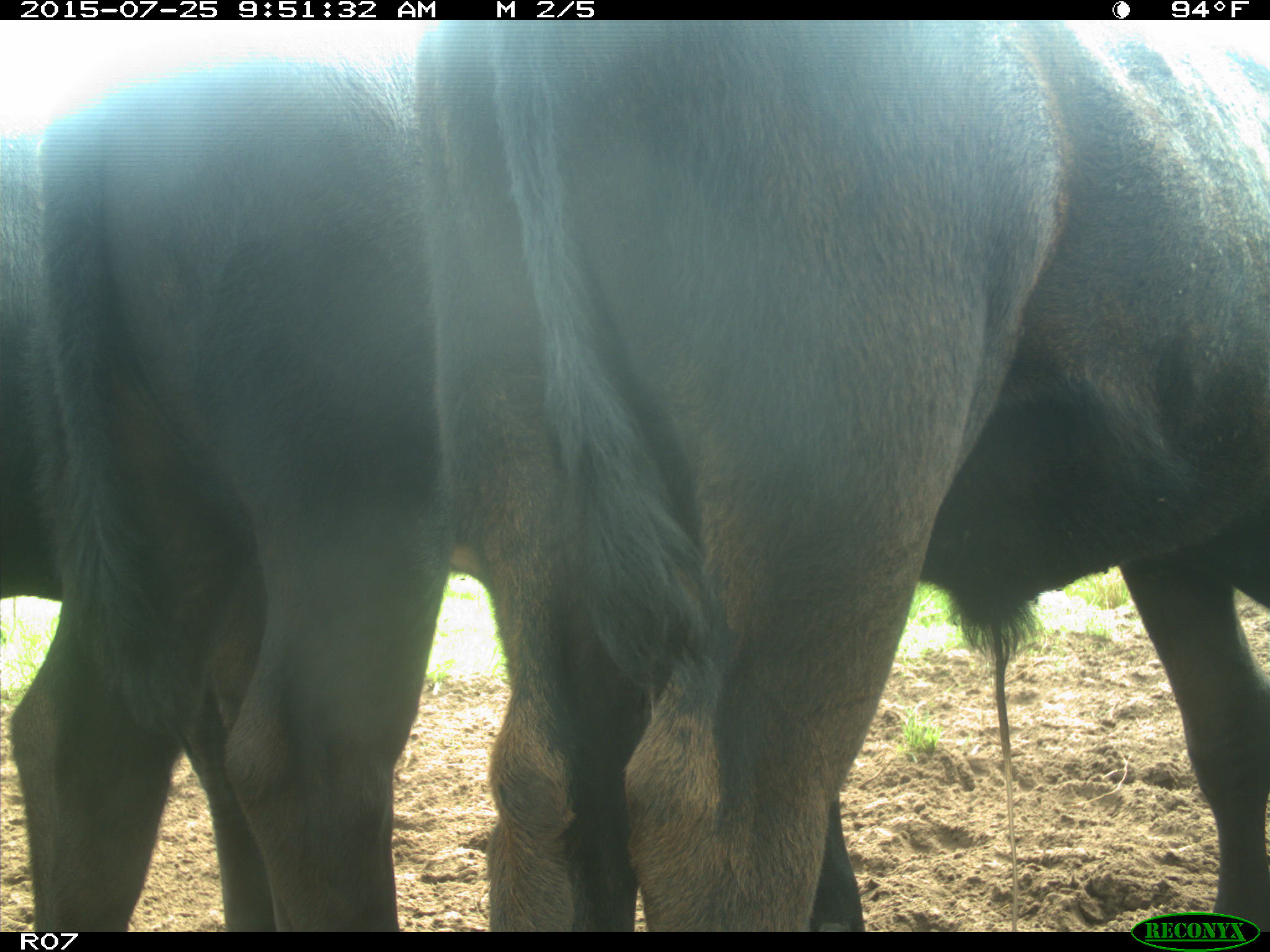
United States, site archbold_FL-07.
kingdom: Animalia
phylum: Chordata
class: Mammalia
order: Artiodactyla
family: Bovidae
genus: Bos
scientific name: Bos taurus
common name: domestic cow